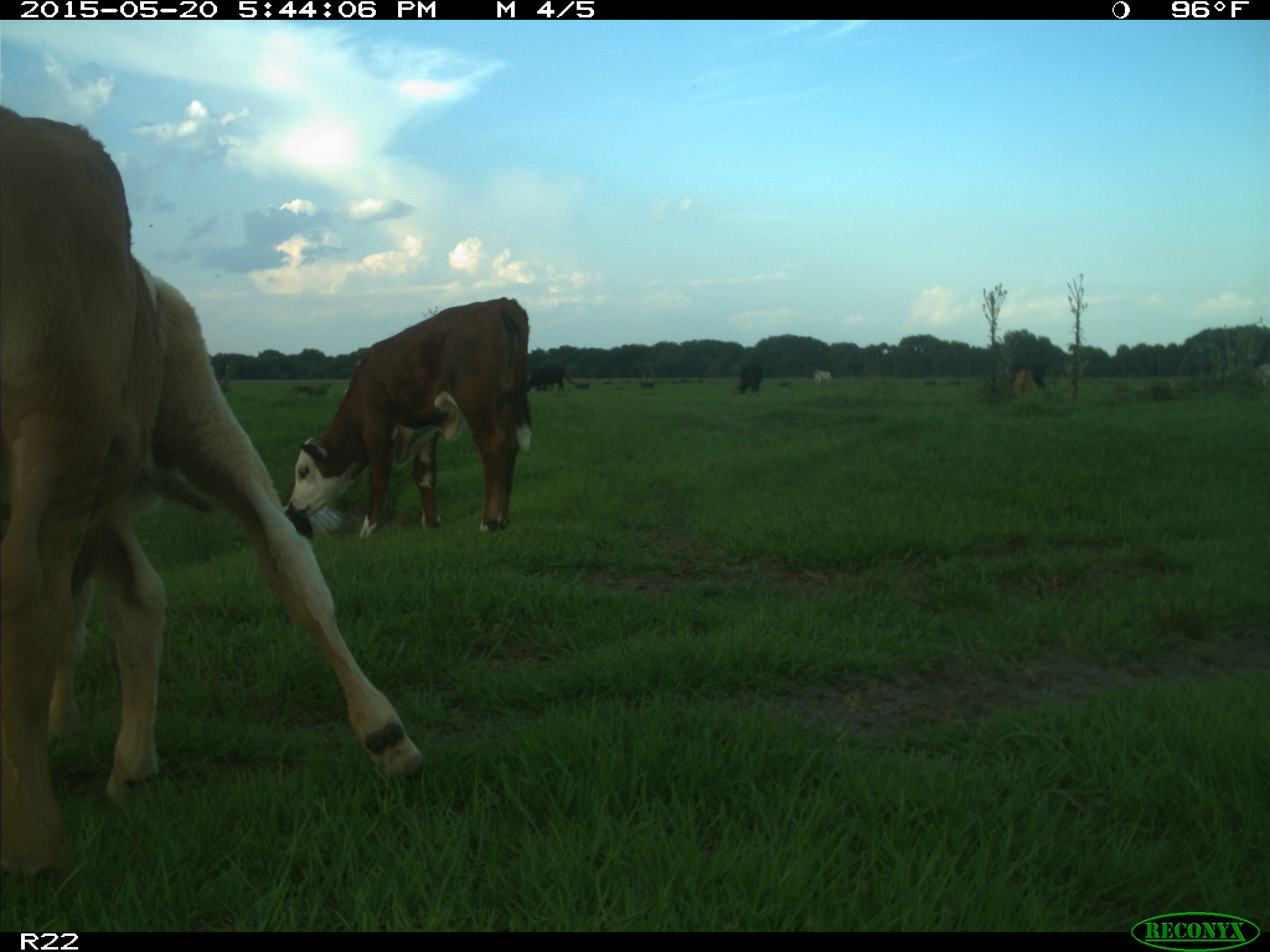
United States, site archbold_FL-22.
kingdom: Animalia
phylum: Chordata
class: Mammalia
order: Artiodactyla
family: Bovidae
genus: Bos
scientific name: Bos taurus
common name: domestic cow